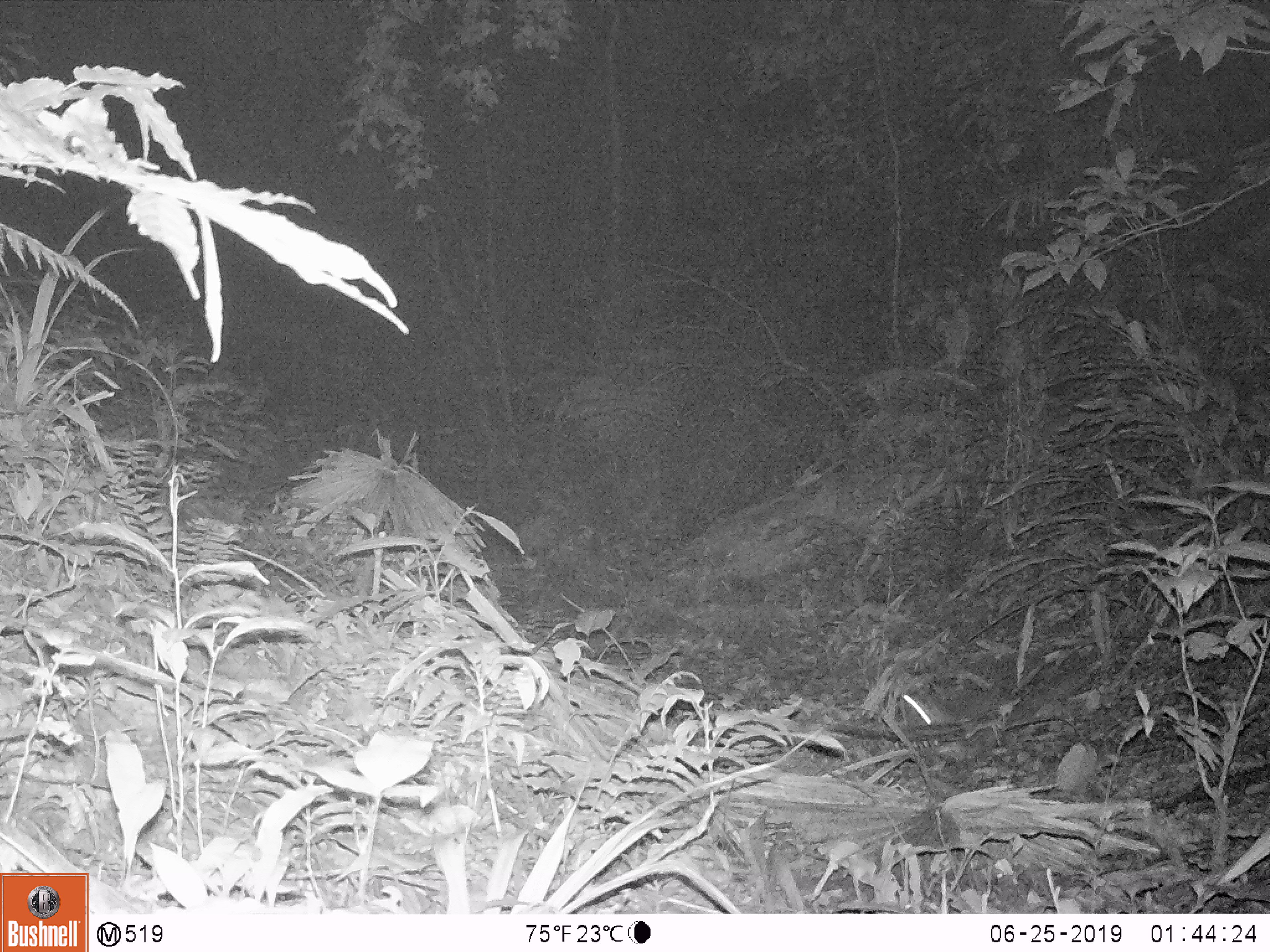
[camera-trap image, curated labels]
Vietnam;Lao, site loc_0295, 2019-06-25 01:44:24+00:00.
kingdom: Animalia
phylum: Chordata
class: Mammalia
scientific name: Mammalia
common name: mammal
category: unidentified small mammal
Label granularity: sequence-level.